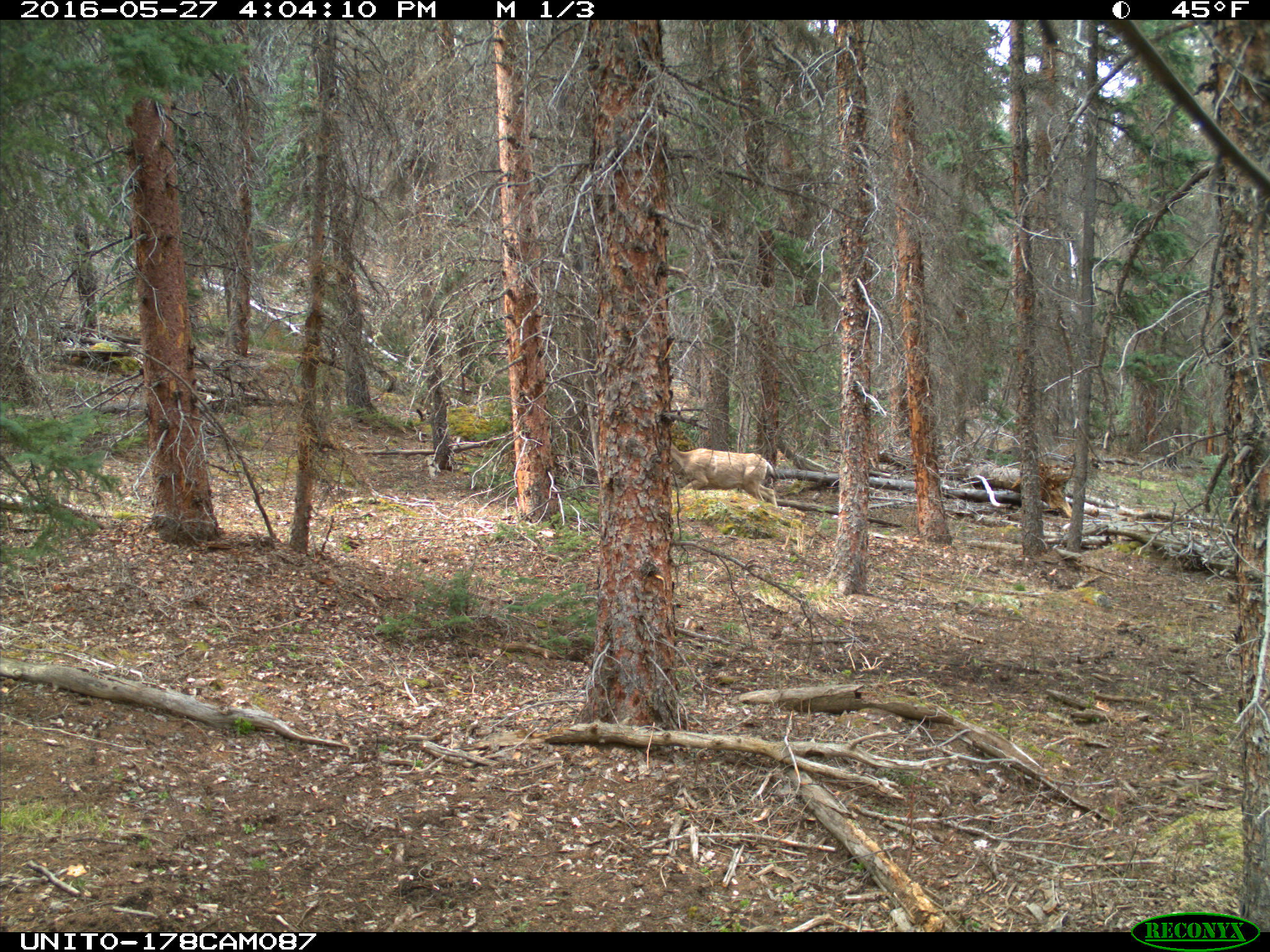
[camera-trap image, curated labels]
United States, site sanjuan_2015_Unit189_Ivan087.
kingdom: Animalia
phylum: Chordata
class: Mammalia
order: Artiodactyla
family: Cervidae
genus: Odocoileus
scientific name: Odocoileus hemionus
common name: mule deer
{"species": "Odocoileus hemionus (mule deer)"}